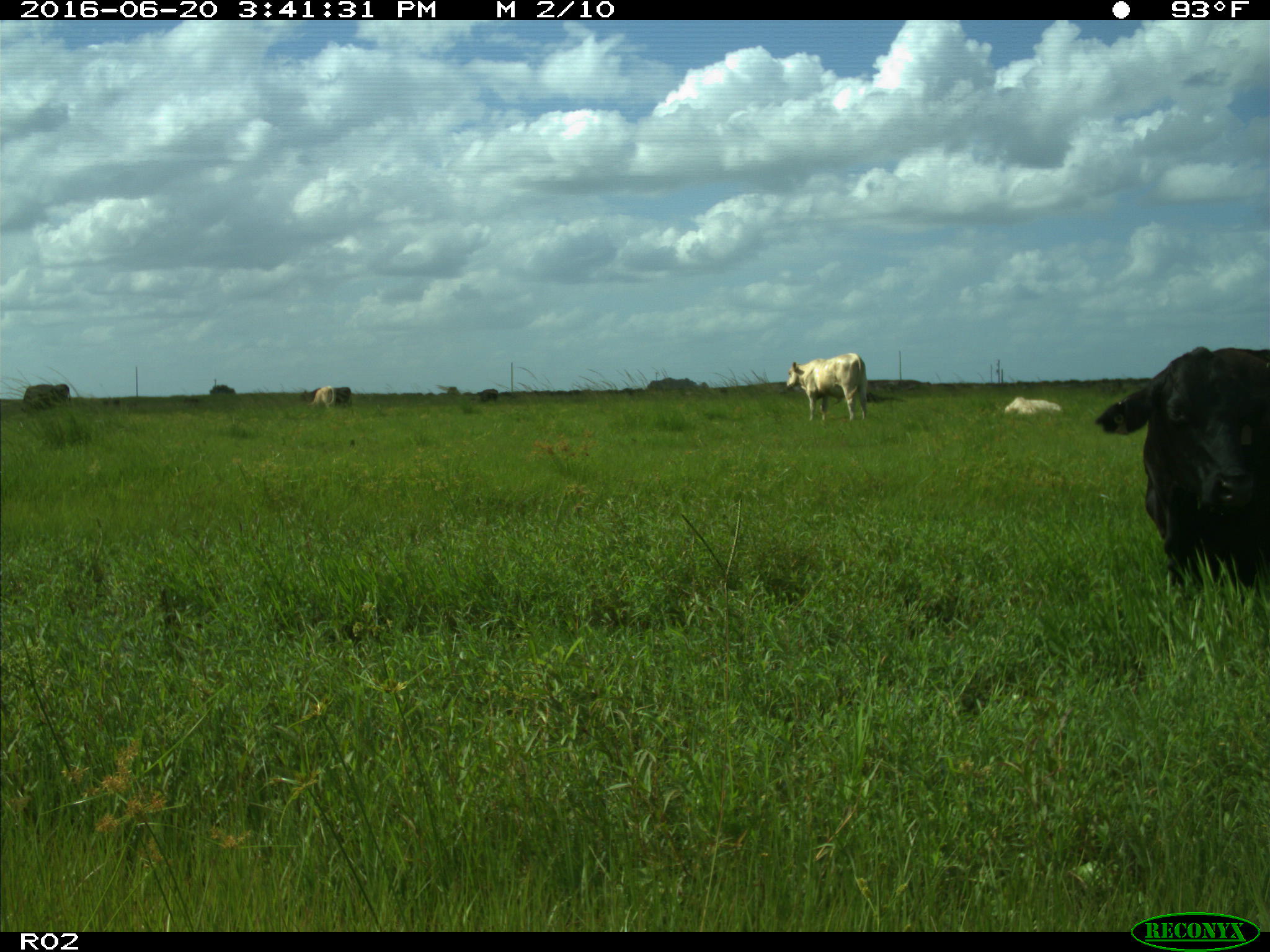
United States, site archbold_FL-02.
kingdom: Animalia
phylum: Chordata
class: Mammalia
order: Artiodactyla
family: Bovidae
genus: Bos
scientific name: Bos taurus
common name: domestic cow